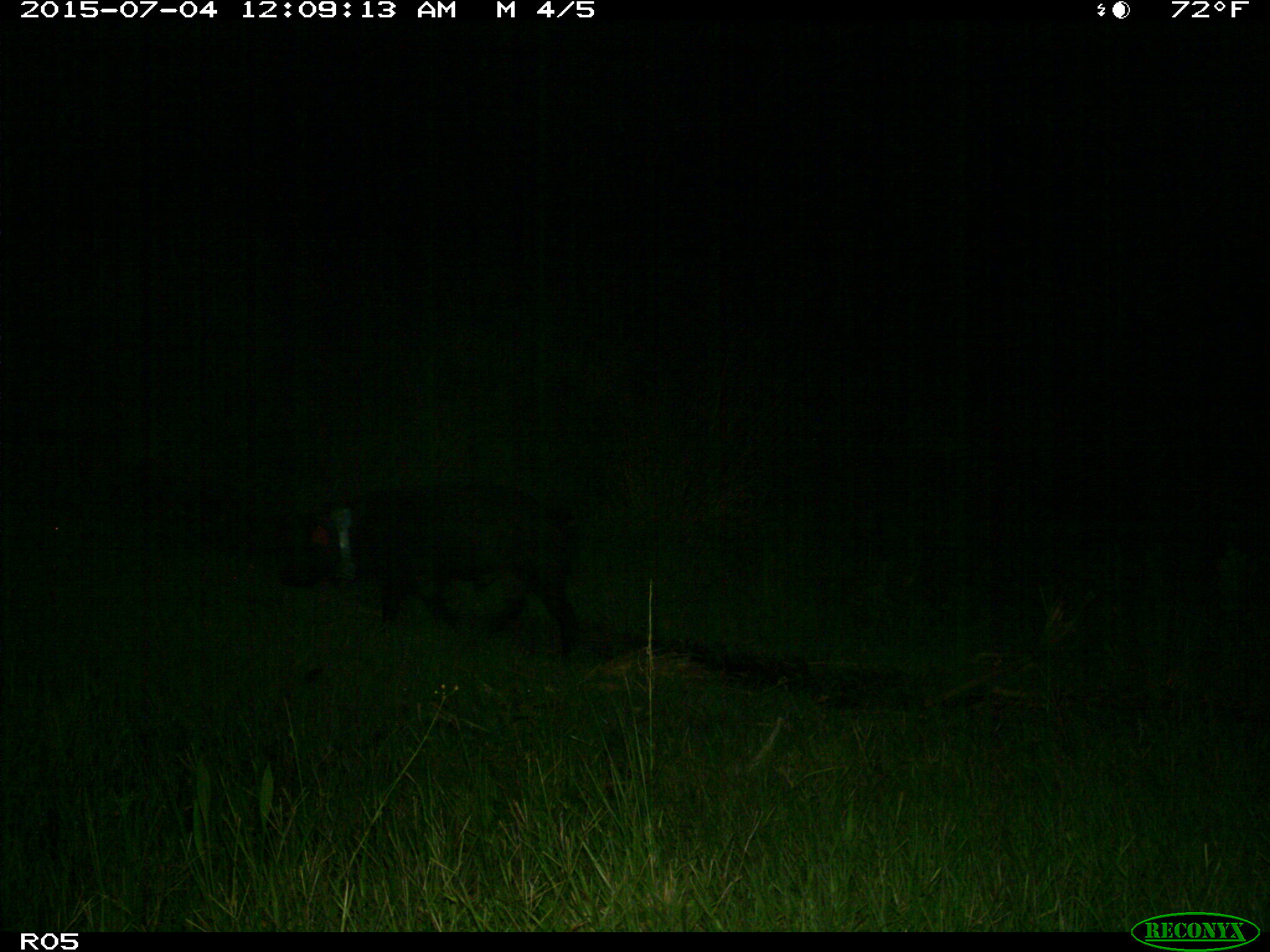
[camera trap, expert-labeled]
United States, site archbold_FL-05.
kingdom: Animalia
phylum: Chordata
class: Mammalia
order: Artiodactyla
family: Suidae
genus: Sus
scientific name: Sus scrofa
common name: wild boar